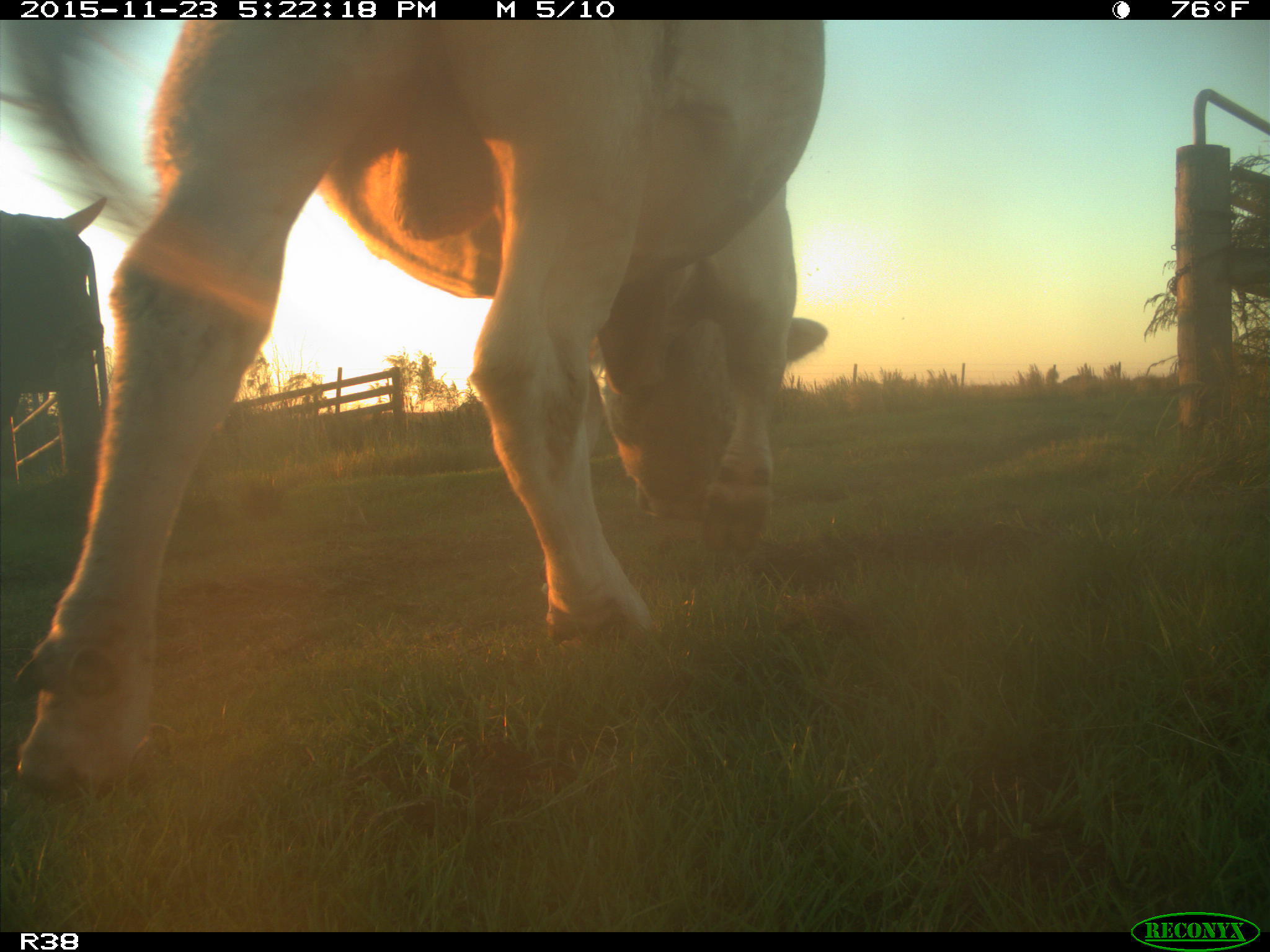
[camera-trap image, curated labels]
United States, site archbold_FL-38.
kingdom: Animalia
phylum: Chordata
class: Mammalia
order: Artiodactyla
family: Bovidae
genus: Bos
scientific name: Bos taurus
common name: domestic cow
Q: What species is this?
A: Bos taurus (domestic cow).